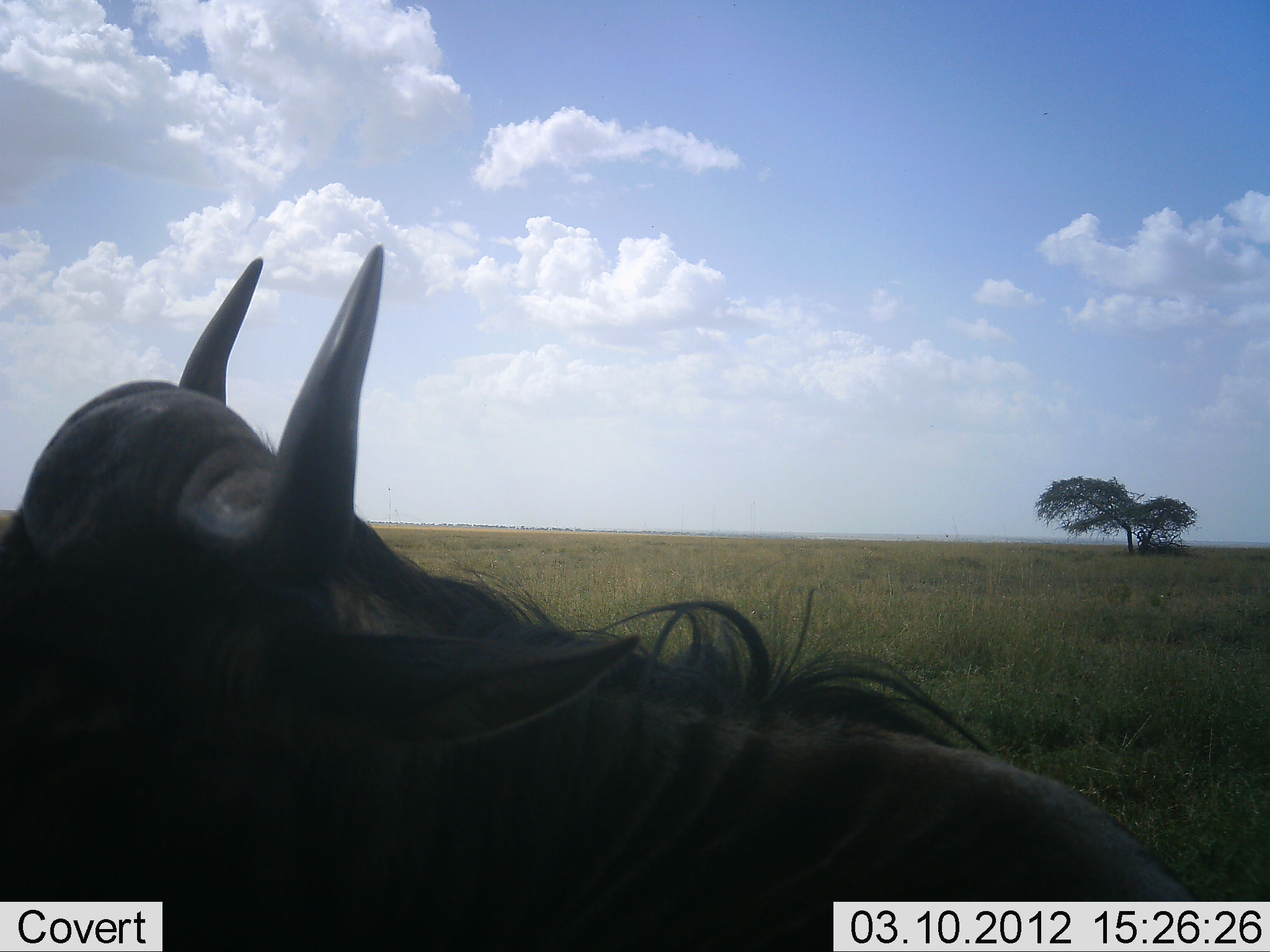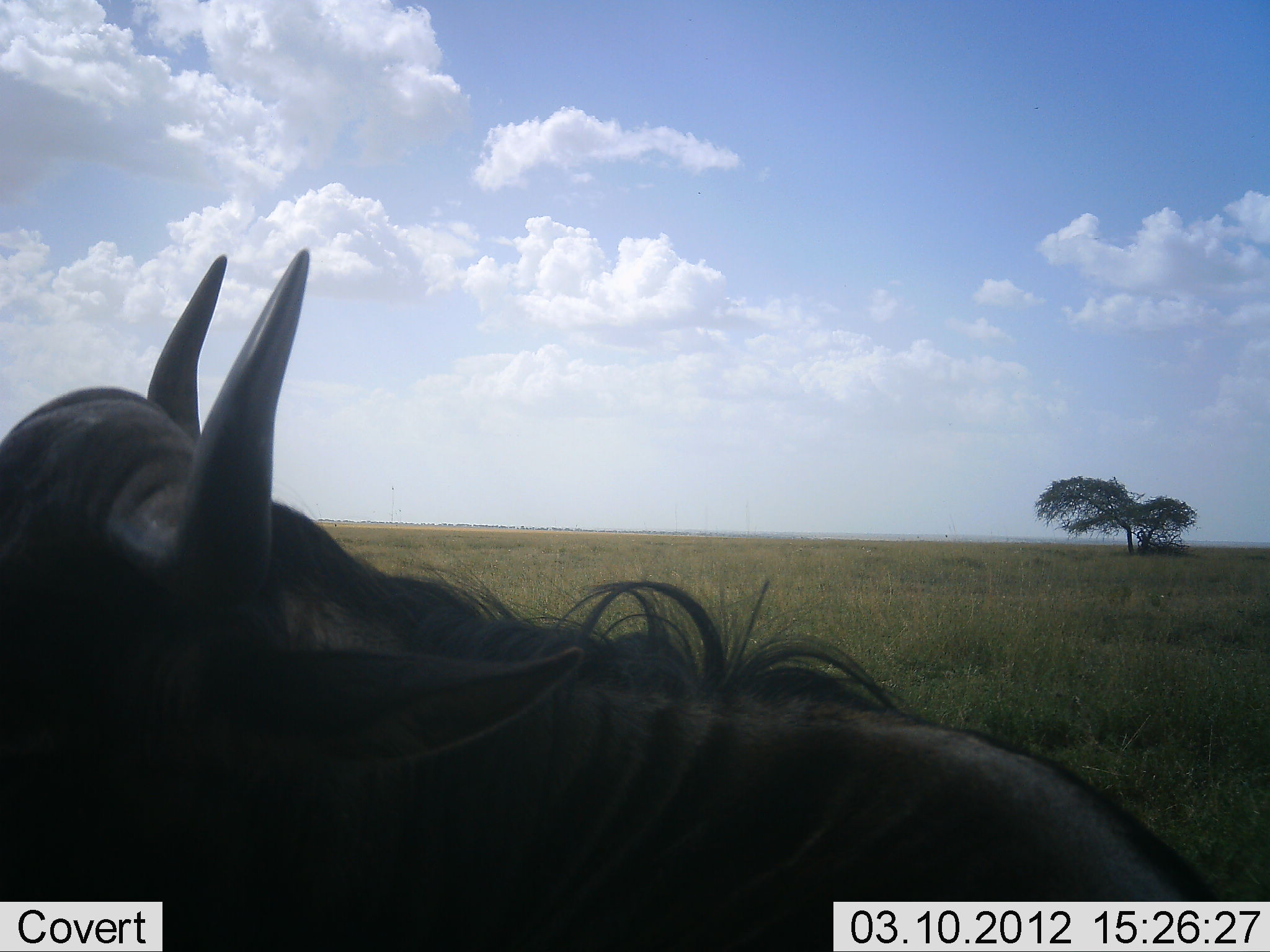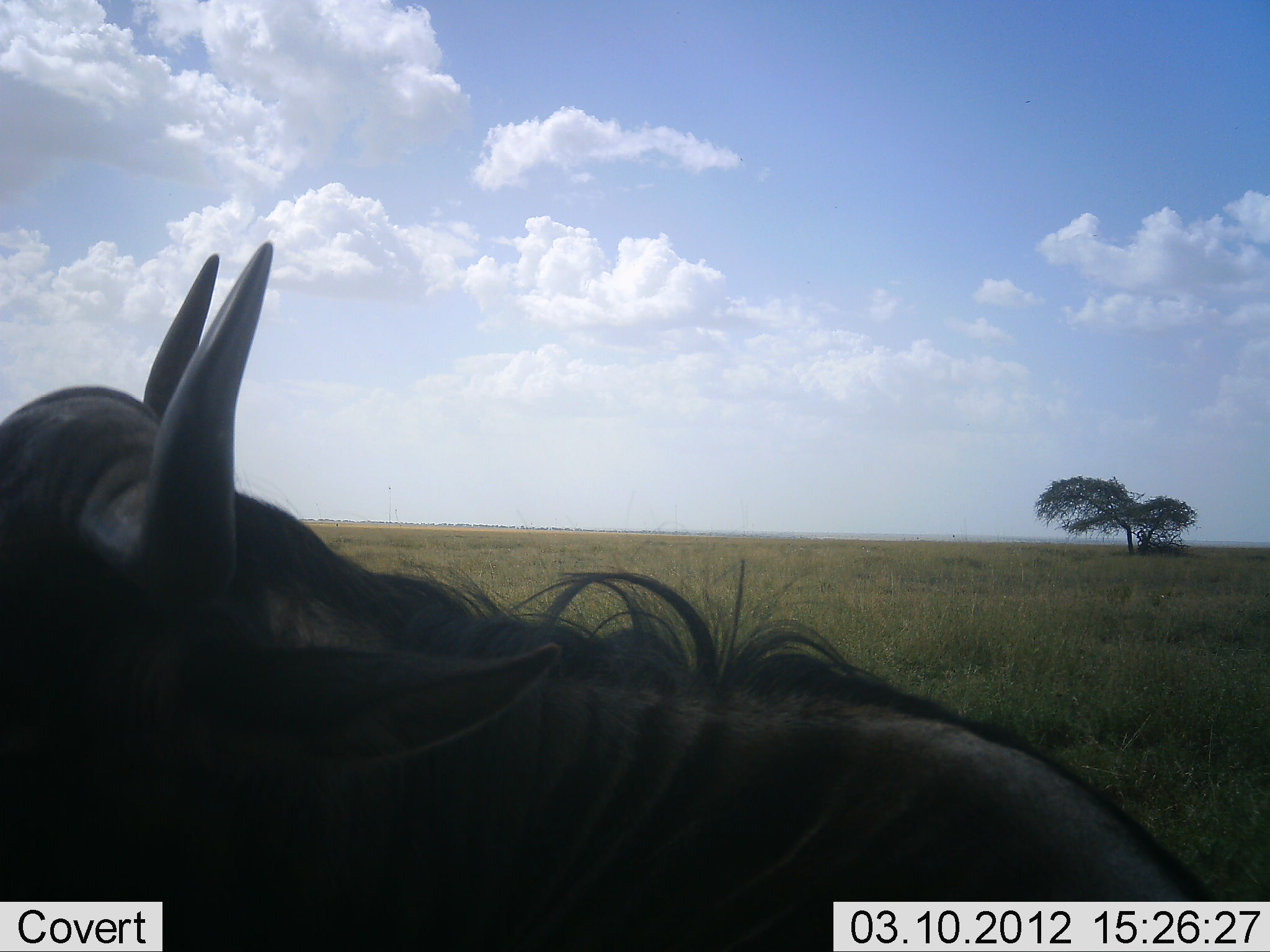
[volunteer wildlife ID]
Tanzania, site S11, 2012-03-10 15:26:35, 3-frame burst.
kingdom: Animalia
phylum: Chordata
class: Mammalia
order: Artiodactyla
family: Bovidae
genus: Connochaetes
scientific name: Connochaetes taurinus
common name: blue wildebeest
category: wildebeest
Wildebeest (blue wildebeest) (Connochaetes taurinus), count 1. Behavior (volunteer vote fractions): standing 38%, resting 38%, moving 23%, interacting 0%. Young present (vote fraction): 0%. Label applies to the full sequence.